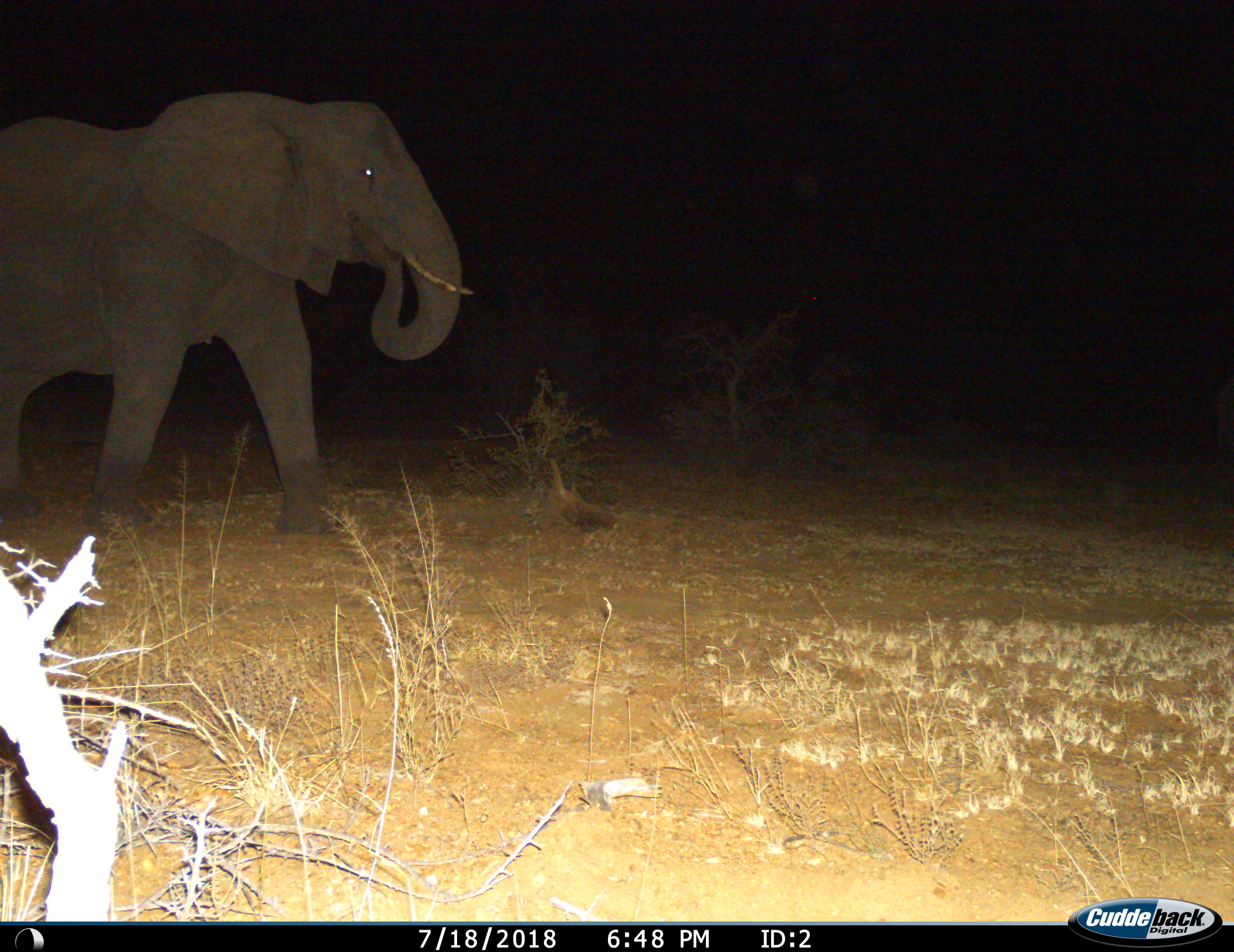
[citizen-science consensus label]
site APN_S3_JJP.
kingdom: Animalia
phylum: Chordata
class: Mammalia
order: Proboscidea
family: Elephantidae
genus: Loxodonta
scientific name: Loxodonta africana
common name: african bush elephant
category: elephant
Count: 1.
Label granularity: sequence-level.